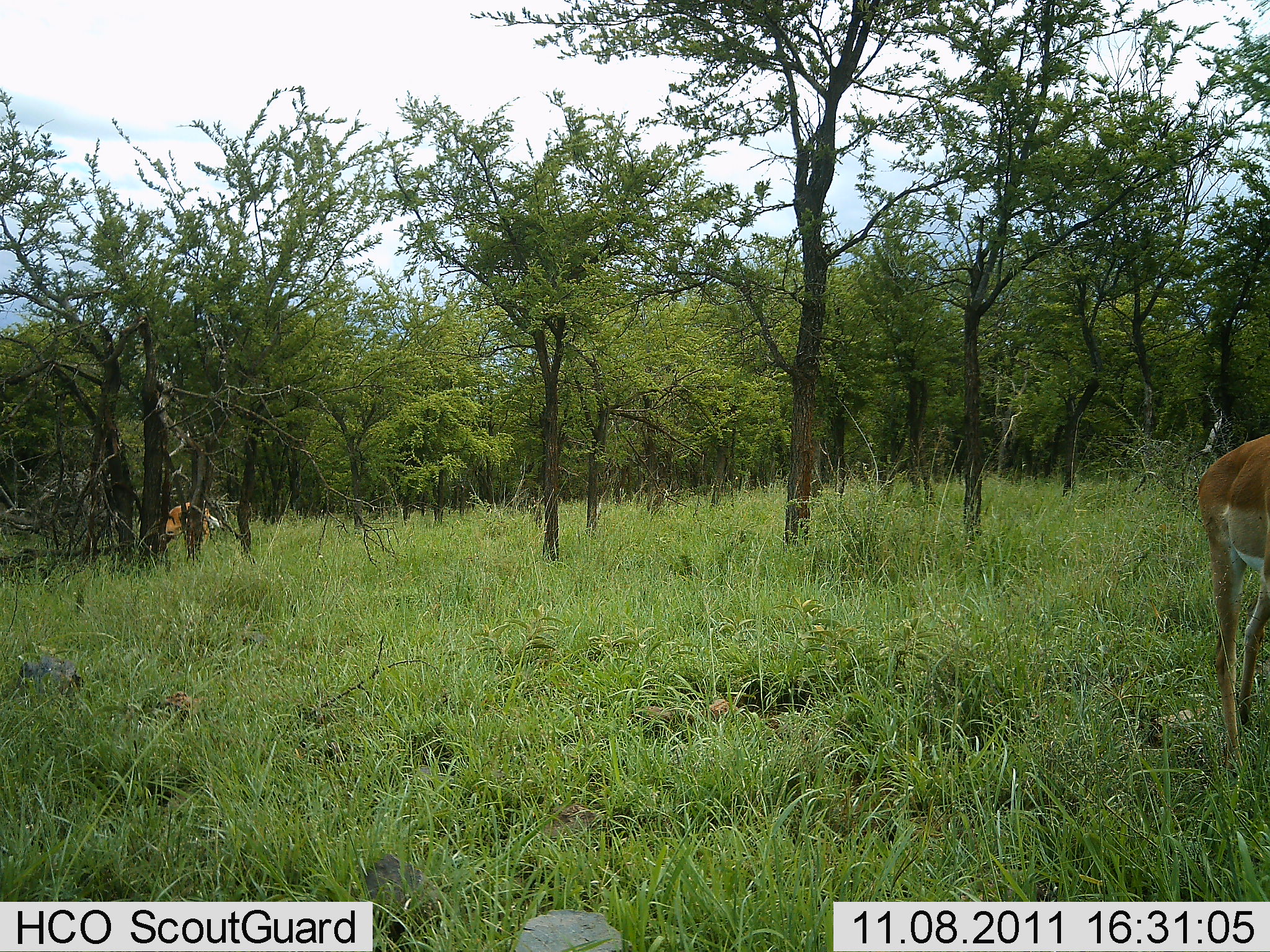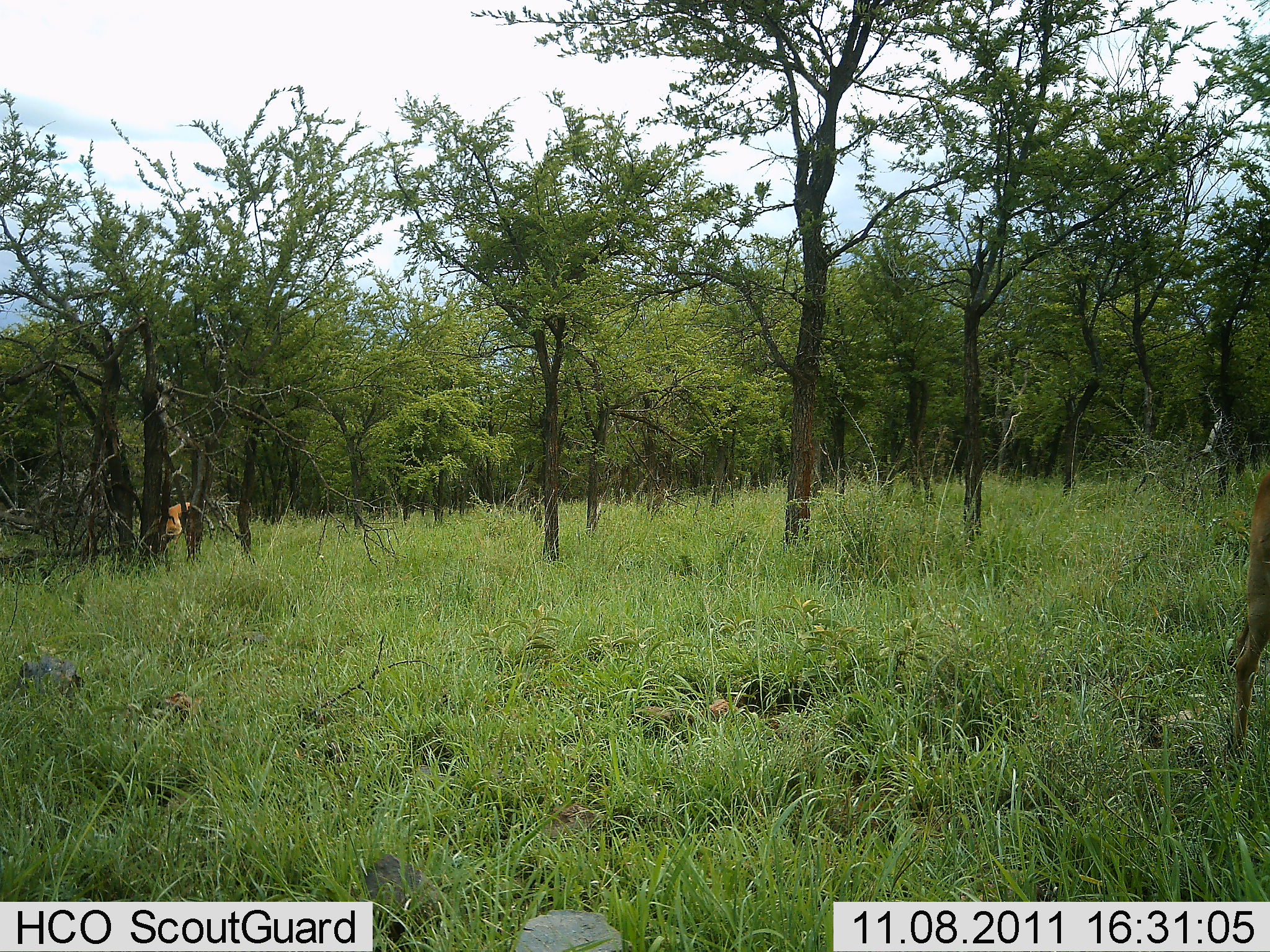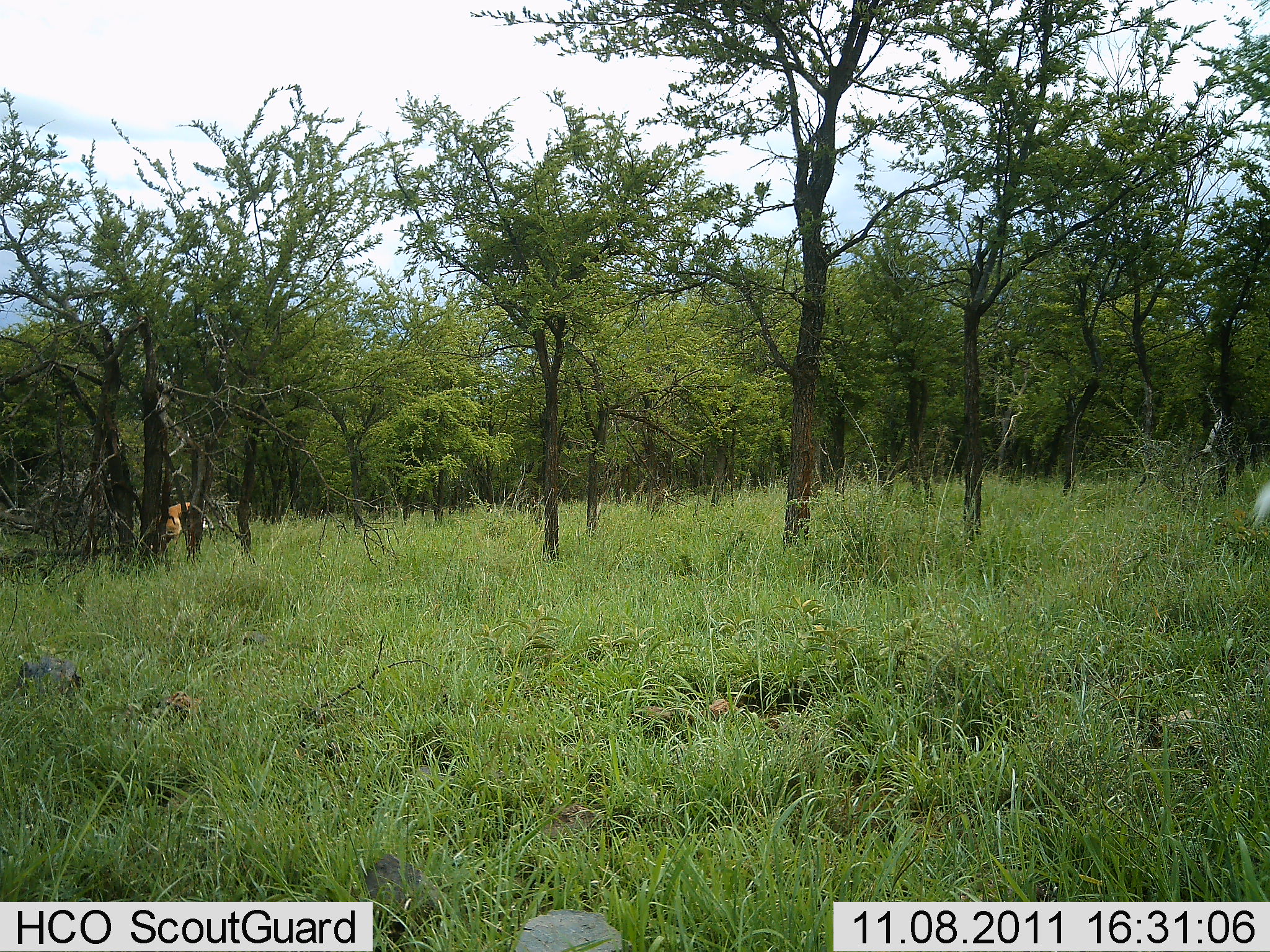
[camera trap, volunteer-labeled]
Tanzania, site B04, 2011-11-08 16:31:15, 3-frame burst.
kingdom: Animalia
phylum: Chordata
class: Mammalia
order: Artiodactyla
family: Bovidae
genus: Nanger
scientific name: Nanger granti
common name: grant's gazelle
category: gazellegrants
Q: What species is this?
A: Gazellegrants (grant's gazelle) (Nanger granti).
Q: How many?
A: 2.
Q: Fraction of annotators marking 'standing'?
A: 50%.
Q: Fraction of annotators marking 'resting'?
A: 0%.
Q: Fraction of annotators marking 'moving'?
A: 60%.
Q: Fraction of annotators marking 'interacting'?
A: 0%.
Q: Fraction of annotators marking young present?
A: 0%.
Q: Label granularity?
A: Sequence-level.